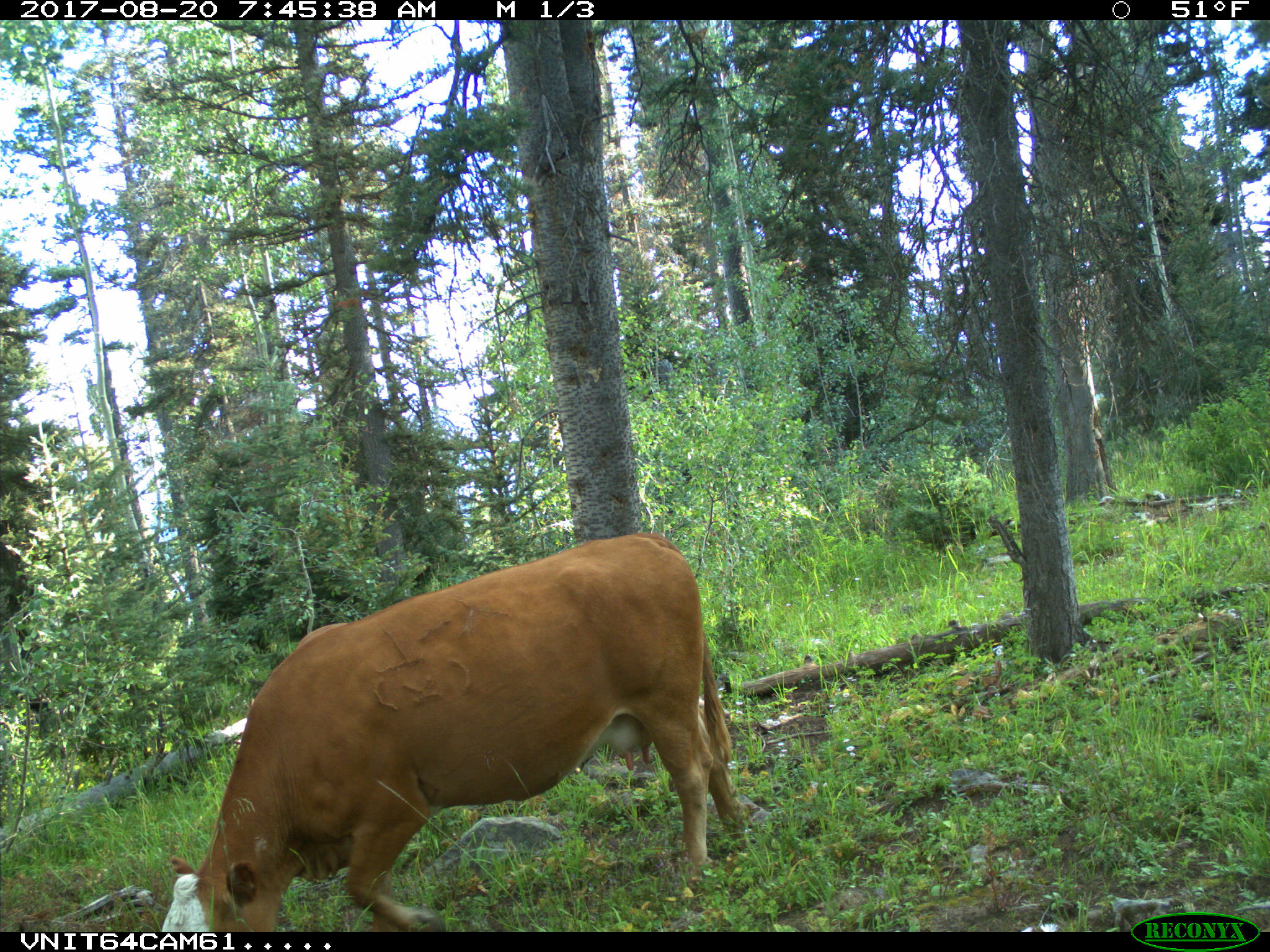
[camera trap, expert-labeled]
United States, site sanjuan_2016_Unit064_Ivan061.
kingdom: Animalia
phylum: Chordata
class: Mammalia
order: Artiodactyla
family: Bovidae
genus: Bos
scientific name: Bos taurus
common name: domestic cow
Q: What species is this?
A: Bos taurus (domestic cow).